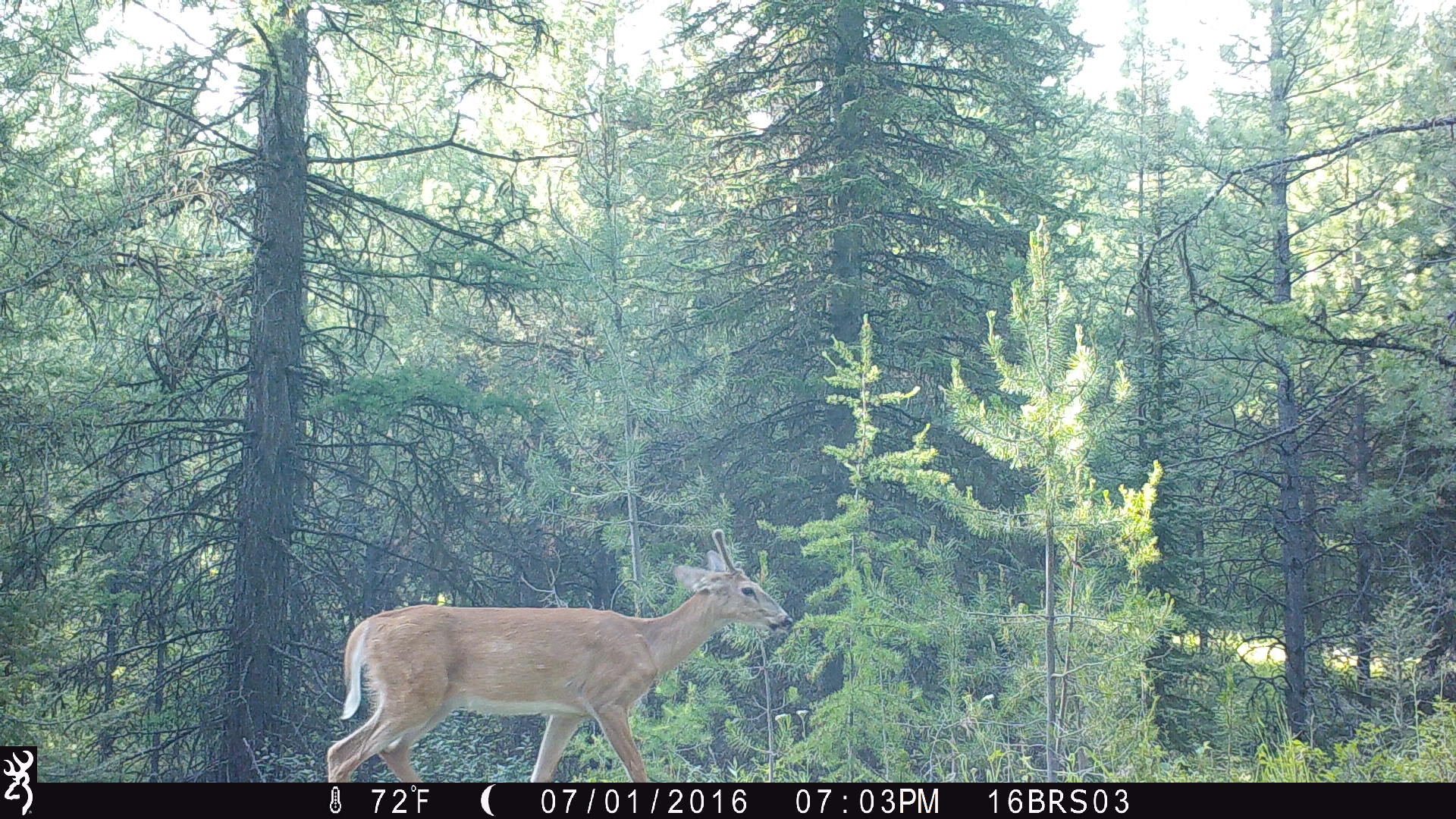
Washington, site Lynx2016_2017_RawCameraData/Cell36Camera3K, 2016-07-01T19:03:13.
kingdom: Animalia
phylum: Chordata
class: Mammalia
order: Artiodactyla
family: Cervidae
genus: Odocoileus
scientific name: Odocoileus virginianus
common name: white-tailed deer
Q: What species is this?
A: Odocoileus virginianus (white-tailed deer).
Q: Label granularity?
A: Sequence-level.